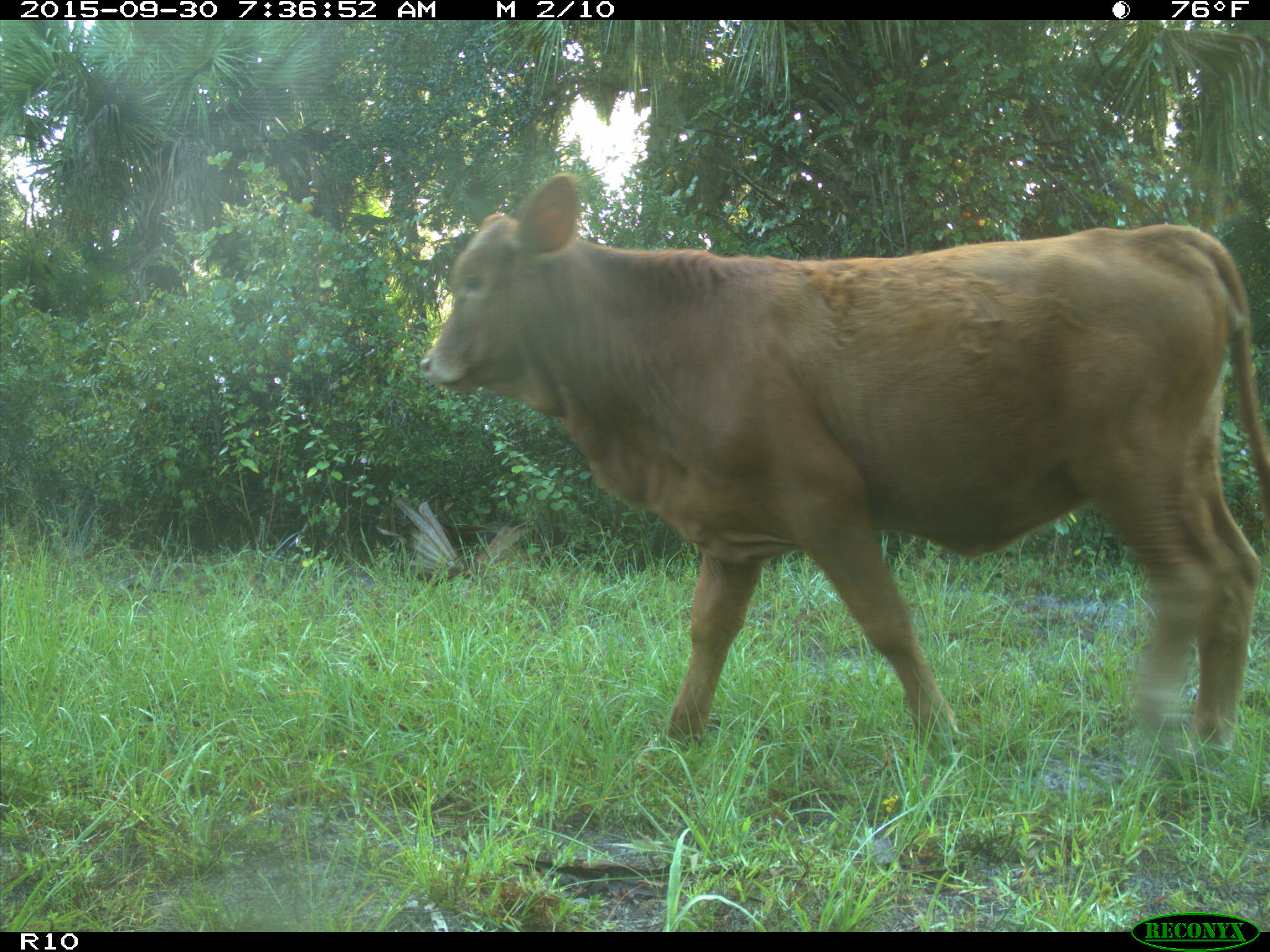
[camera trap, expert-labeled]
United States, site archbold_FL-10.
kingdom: Animalia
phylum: Chordata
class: Mammalia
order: Artiodactyla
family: Bovidae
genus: Bos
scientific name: Bos taurus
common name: domestic cow